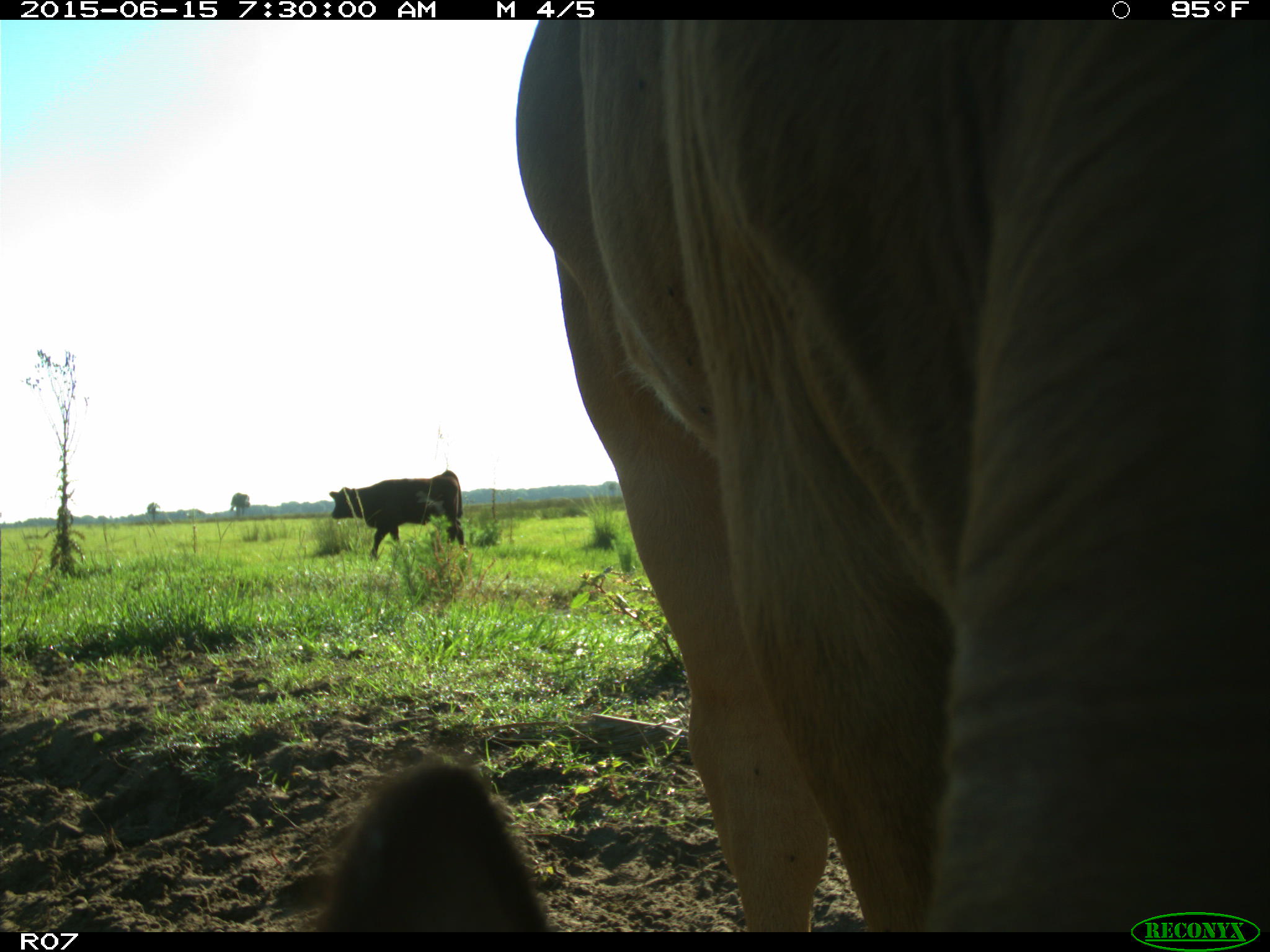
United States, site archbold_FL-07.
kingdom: Animalia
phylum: Chordata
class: Mammalia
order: Artiodactyla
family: Bovidae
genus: Bos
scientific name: Bos taurus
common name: domestic cow